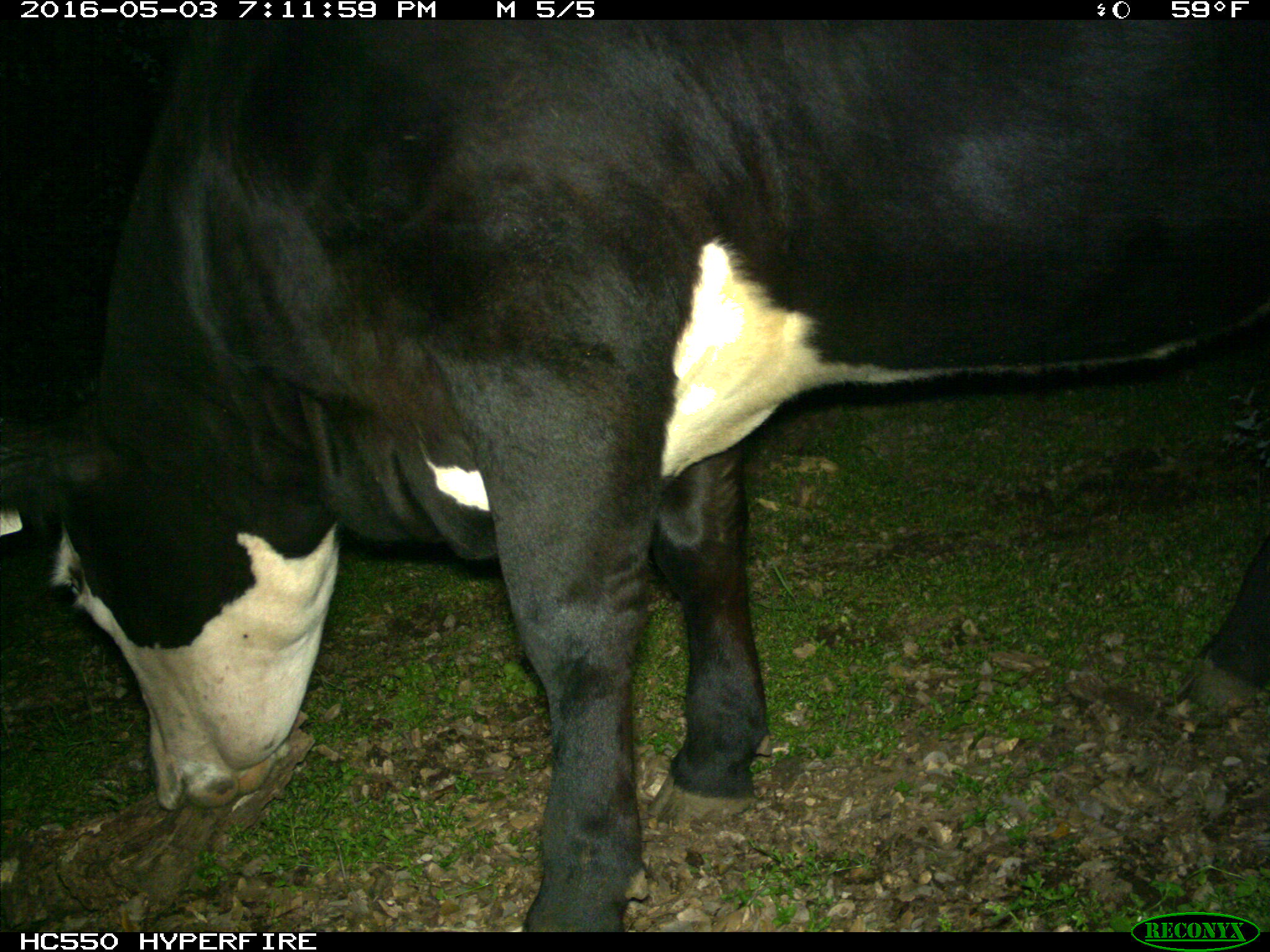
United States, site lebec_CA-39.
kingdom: Animalia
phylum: Chordata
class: Mammalia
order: Artiodactyla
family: Bovidae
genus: Bos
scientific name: Bos taurus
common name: domestic cow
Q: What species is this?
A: Bos taurus (domestic cow).